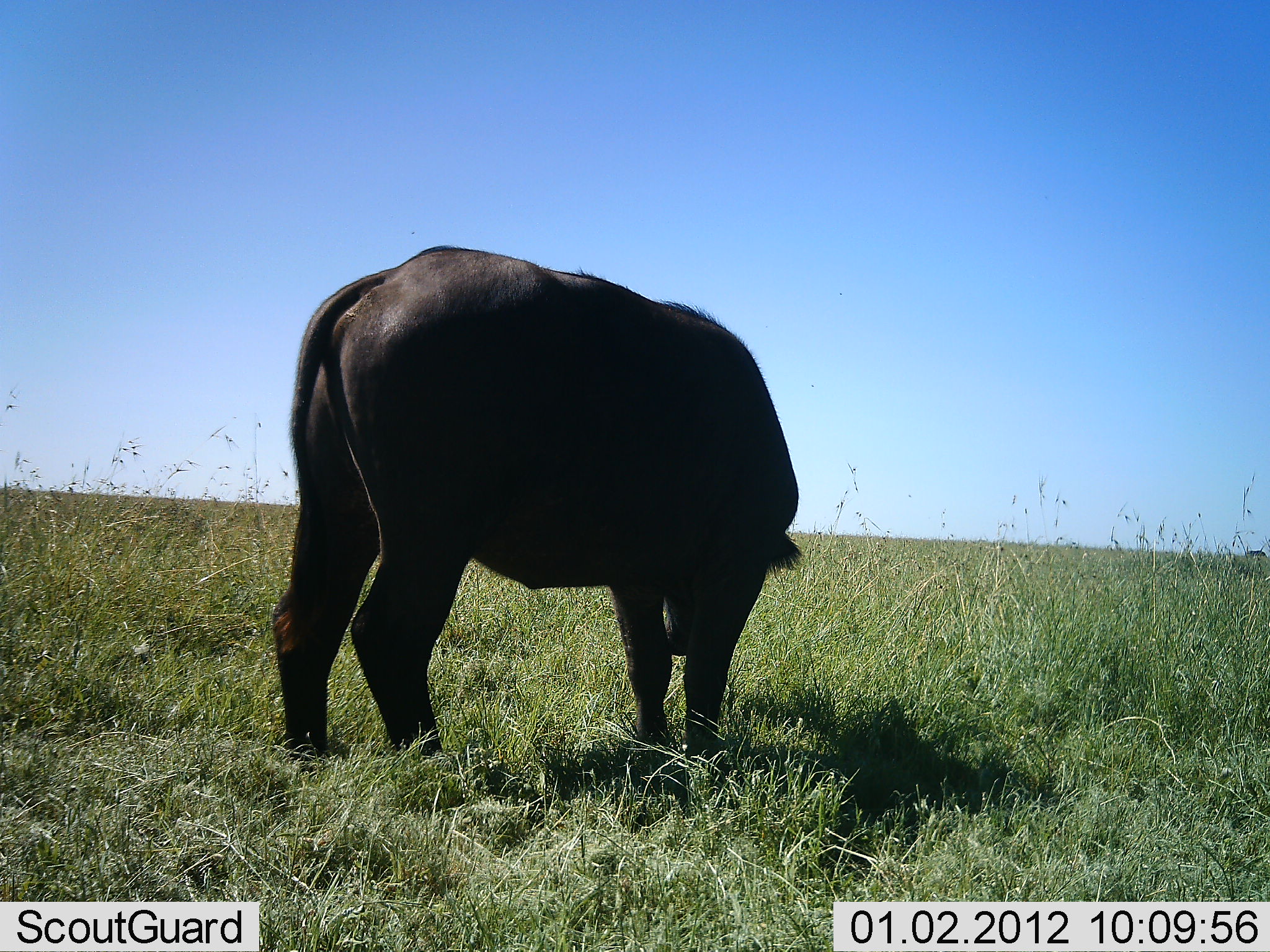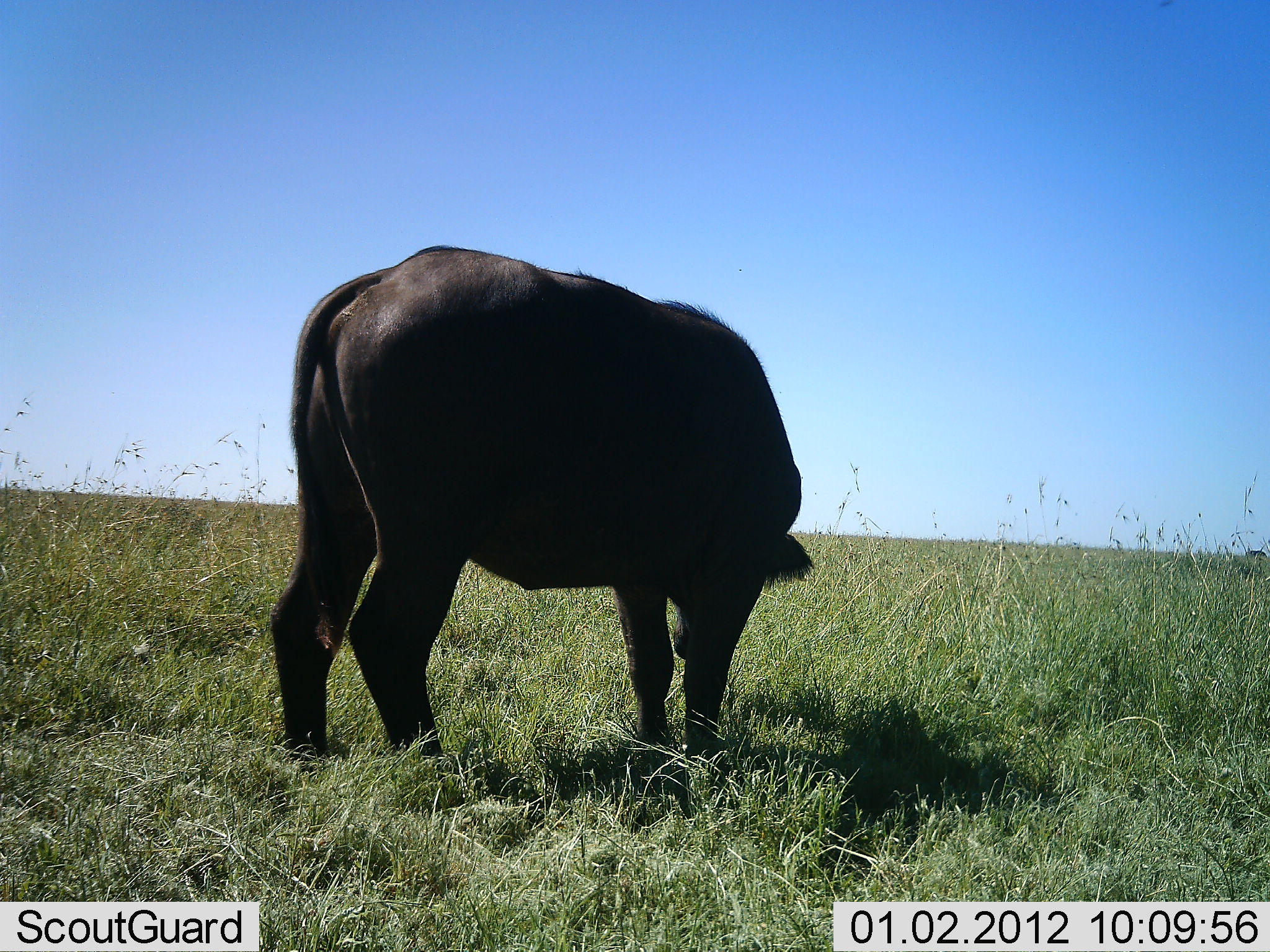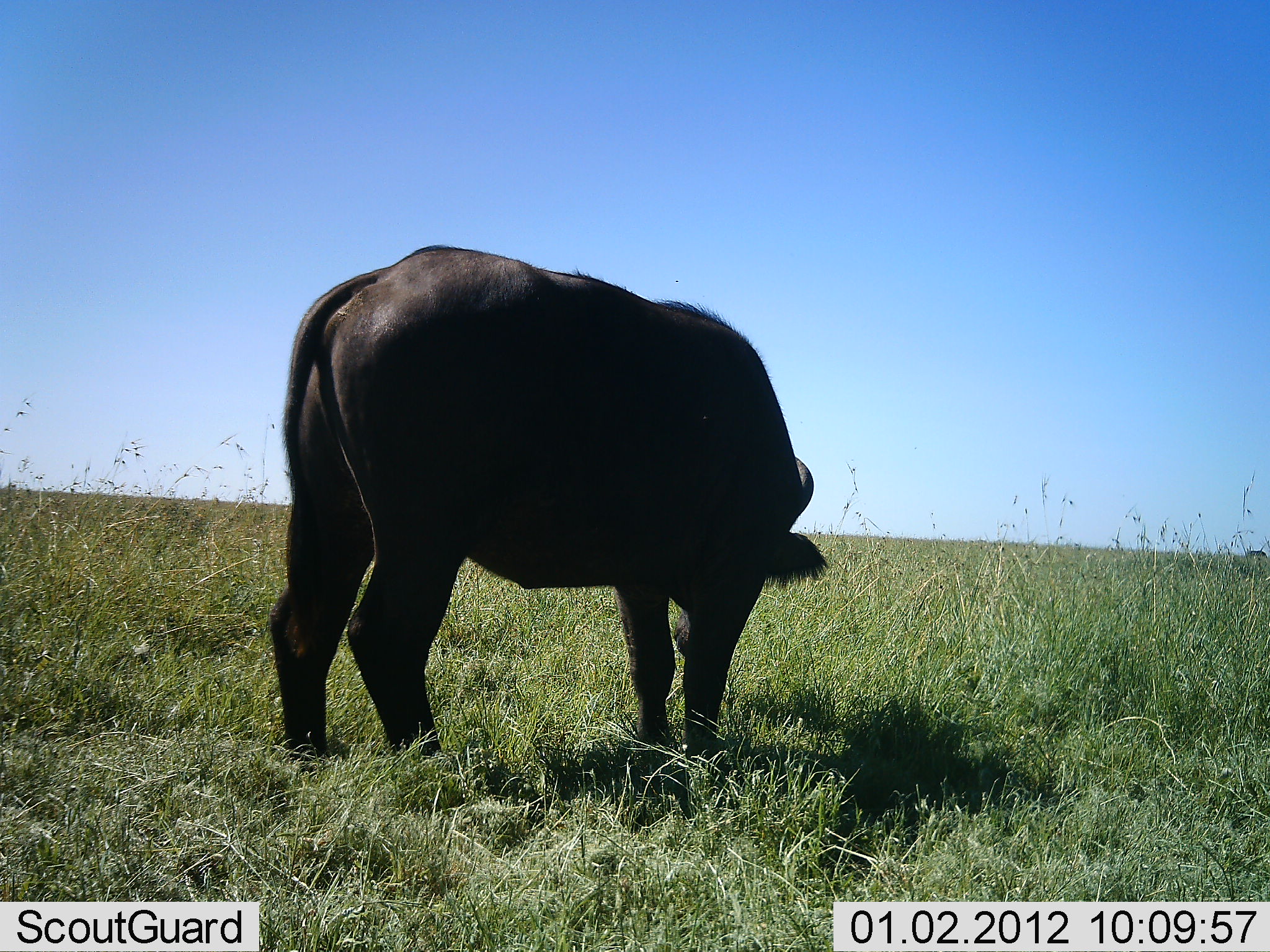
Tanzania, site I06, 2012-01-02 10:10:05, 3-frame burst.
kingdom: Animalia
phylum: Chordata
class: Mammalia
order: Artiodactyla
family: Bovidae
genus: Syncerus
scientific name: Syncerus caffer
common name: cape buffalo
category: buffalo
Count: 1.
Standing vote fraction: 78%.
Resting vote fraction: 0%.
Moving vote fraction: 0%.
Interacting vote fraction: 0%.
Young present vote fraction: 3%.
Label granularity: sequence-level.